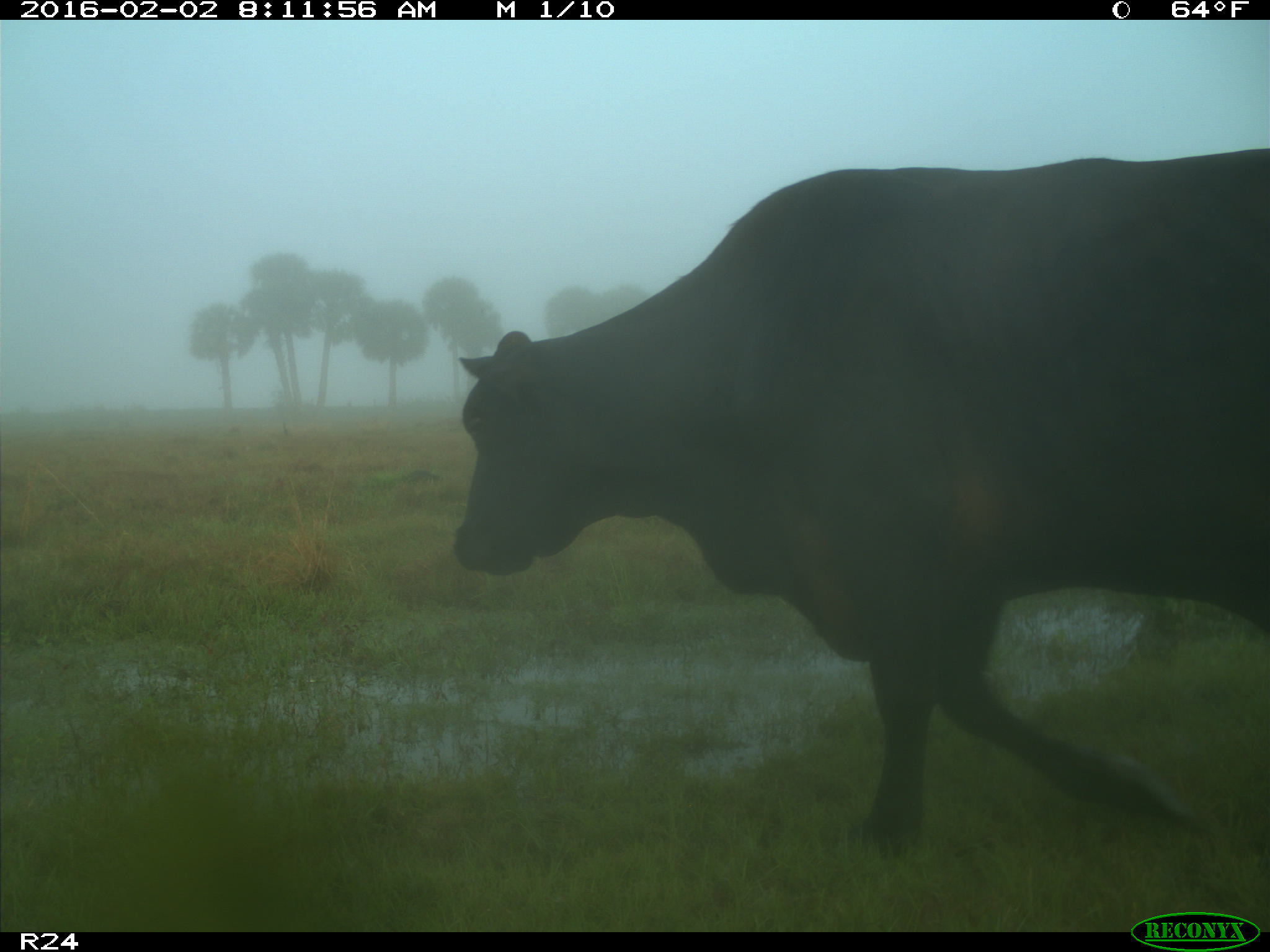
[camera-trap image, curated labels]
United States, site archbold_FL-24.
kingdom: Animalia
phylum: Chordata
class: Mammalia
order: Artiodactyla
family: Bovidae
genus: Bos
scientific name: Bos taurus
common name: domestic cow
Bos taurus (domestic cow).